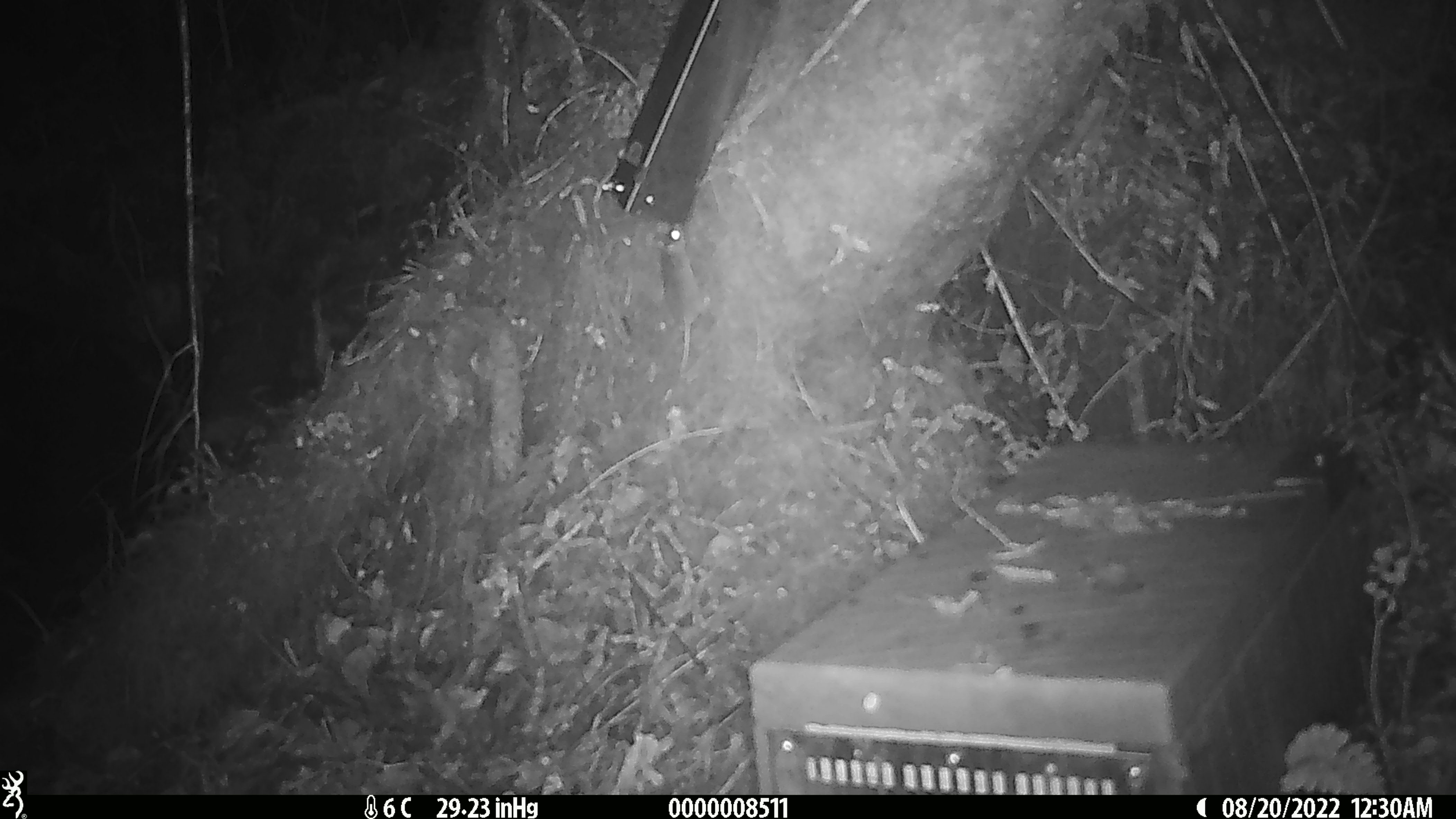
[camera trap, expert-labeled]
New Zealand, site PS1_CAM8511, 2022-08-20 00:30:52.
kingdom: Animalia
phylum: Chordata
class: Mammalia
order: Rodentia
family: Muridae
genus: Mus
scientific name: Mus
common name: mouse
Mouse (Mus).